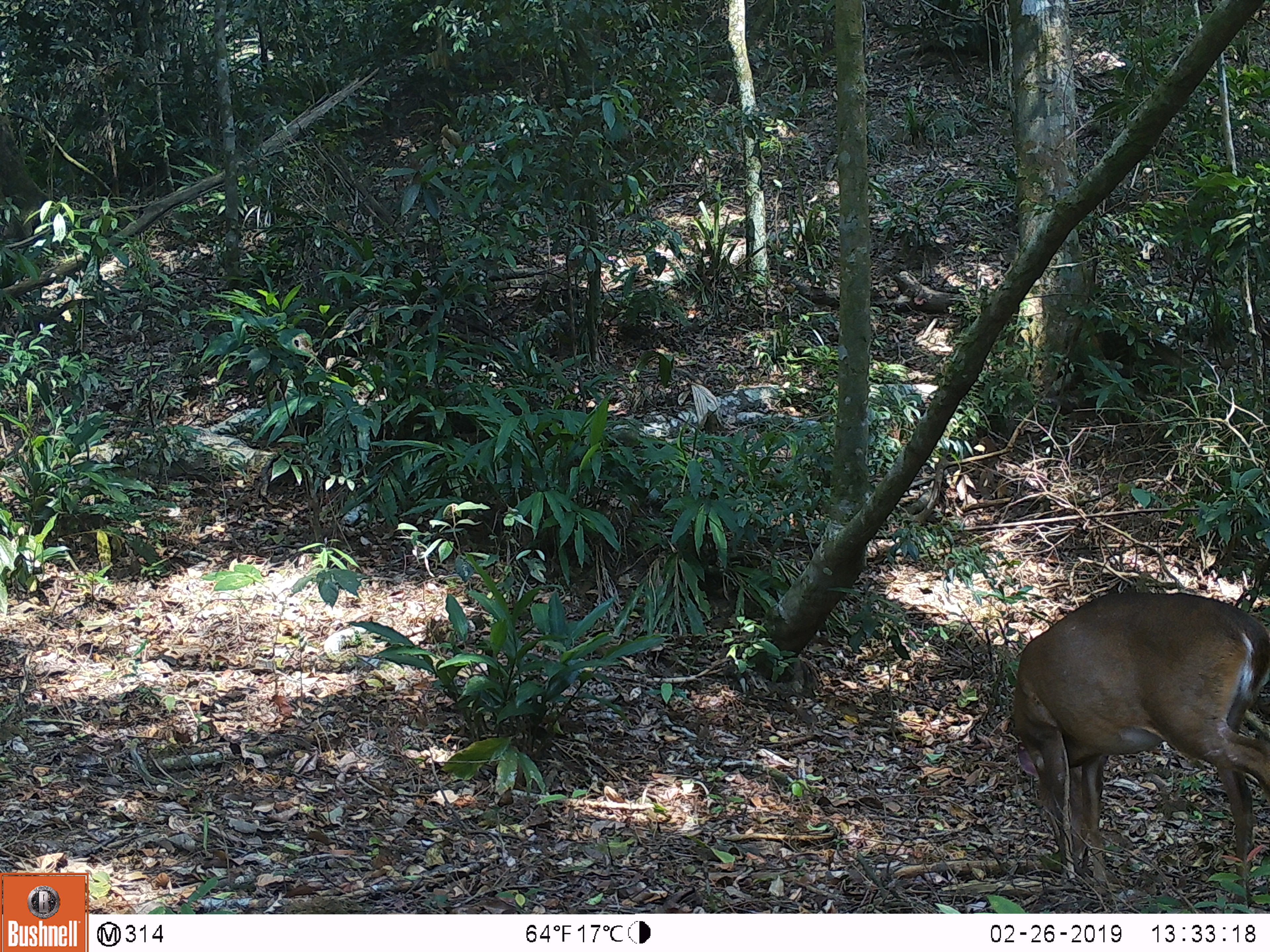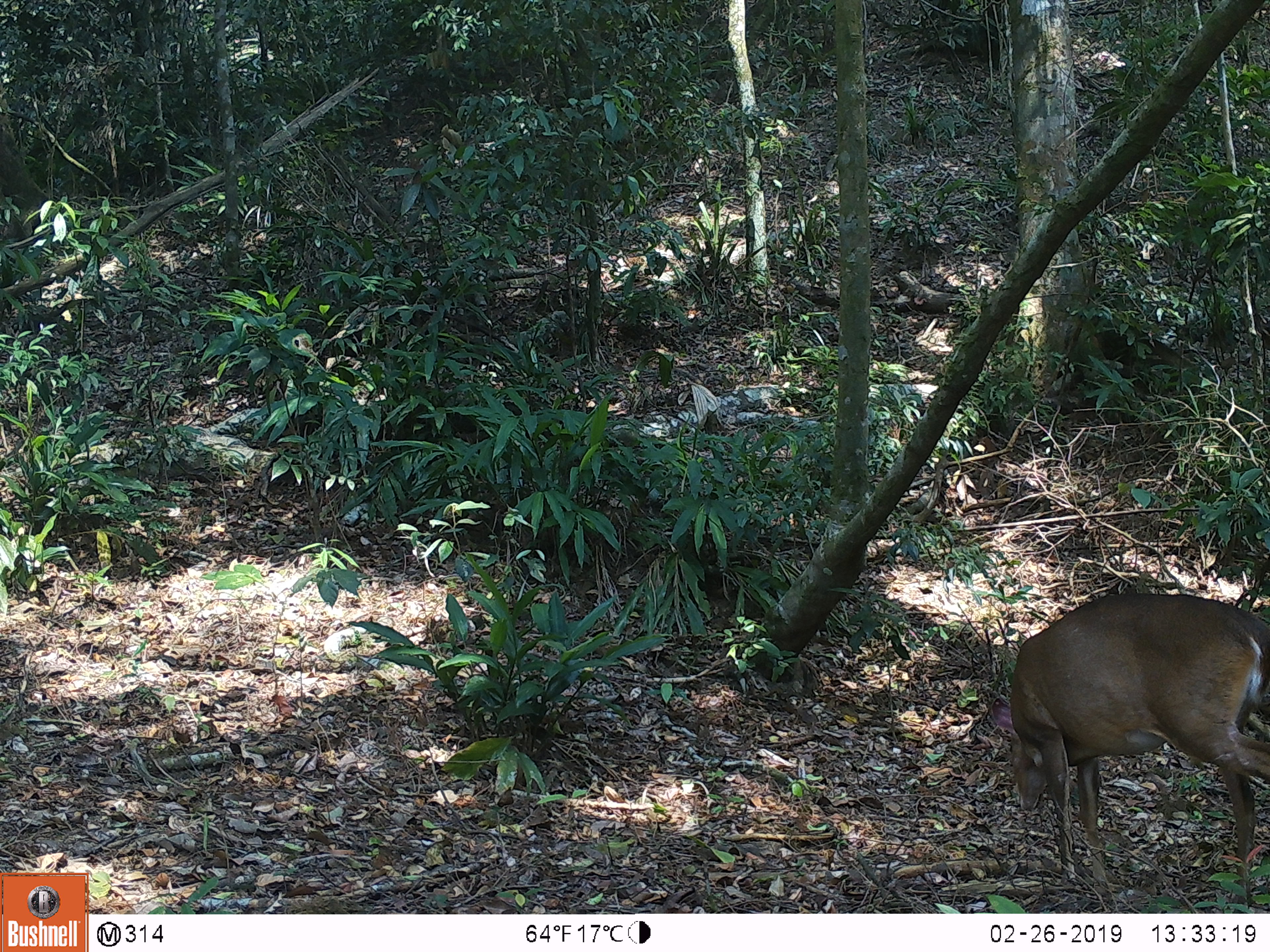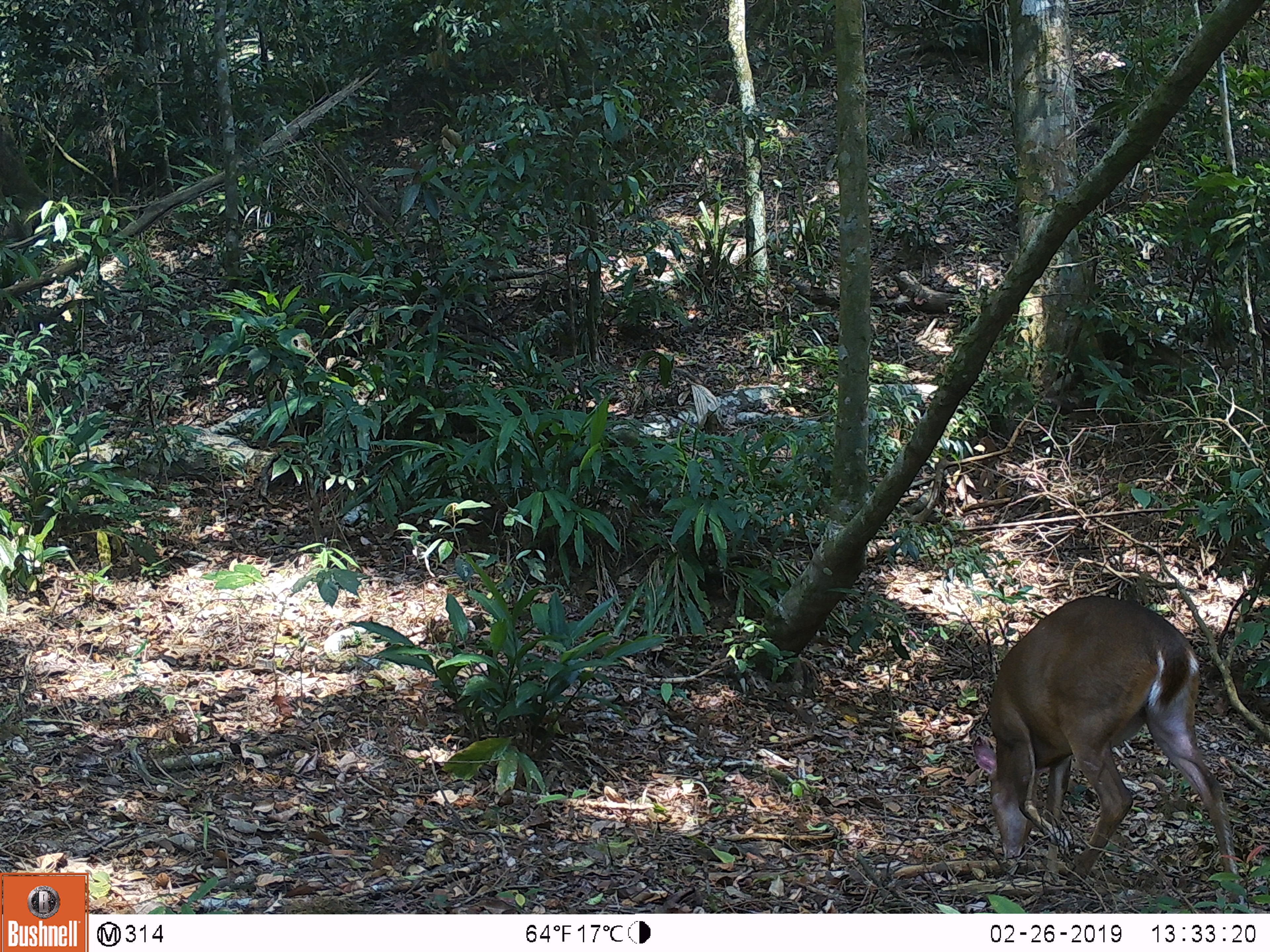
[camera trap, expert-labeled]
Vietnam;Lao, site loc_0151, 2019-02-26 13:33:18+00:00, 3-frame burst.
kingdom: Animalia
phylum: Chordata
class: Mammalia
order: Artiodactyla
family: Cervidae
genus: Muntiacus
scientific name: Muntiacus vuquangensis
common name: large-antlered muntjac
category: large antlered muntjac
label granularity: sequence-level